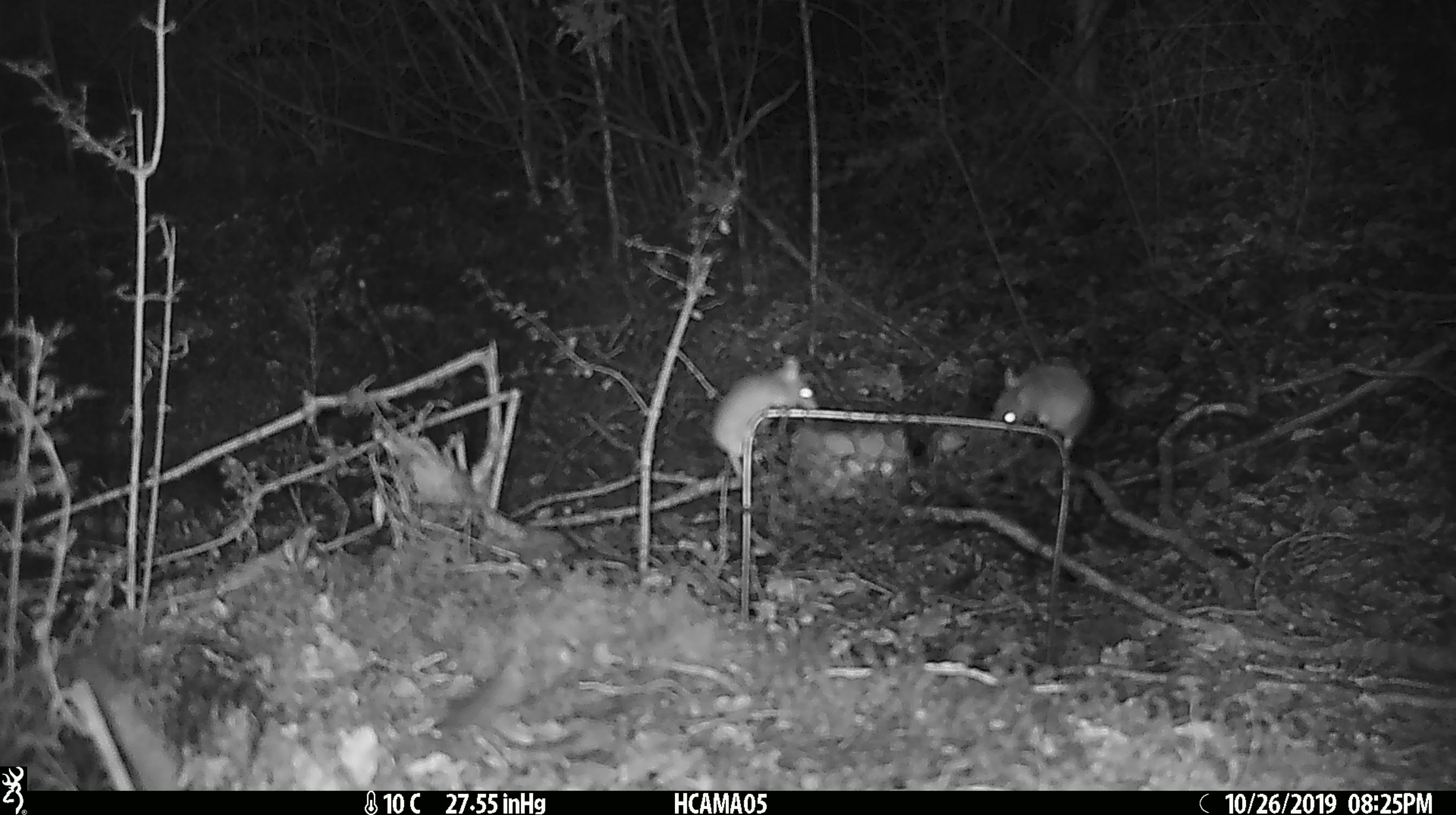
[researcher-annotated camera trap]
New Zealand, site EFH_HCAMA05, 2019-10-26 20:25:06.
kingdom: Animalia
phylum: Chordata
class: Mammalia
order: Rodentia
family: Muridae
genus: Mus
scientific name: Mus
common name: mouse